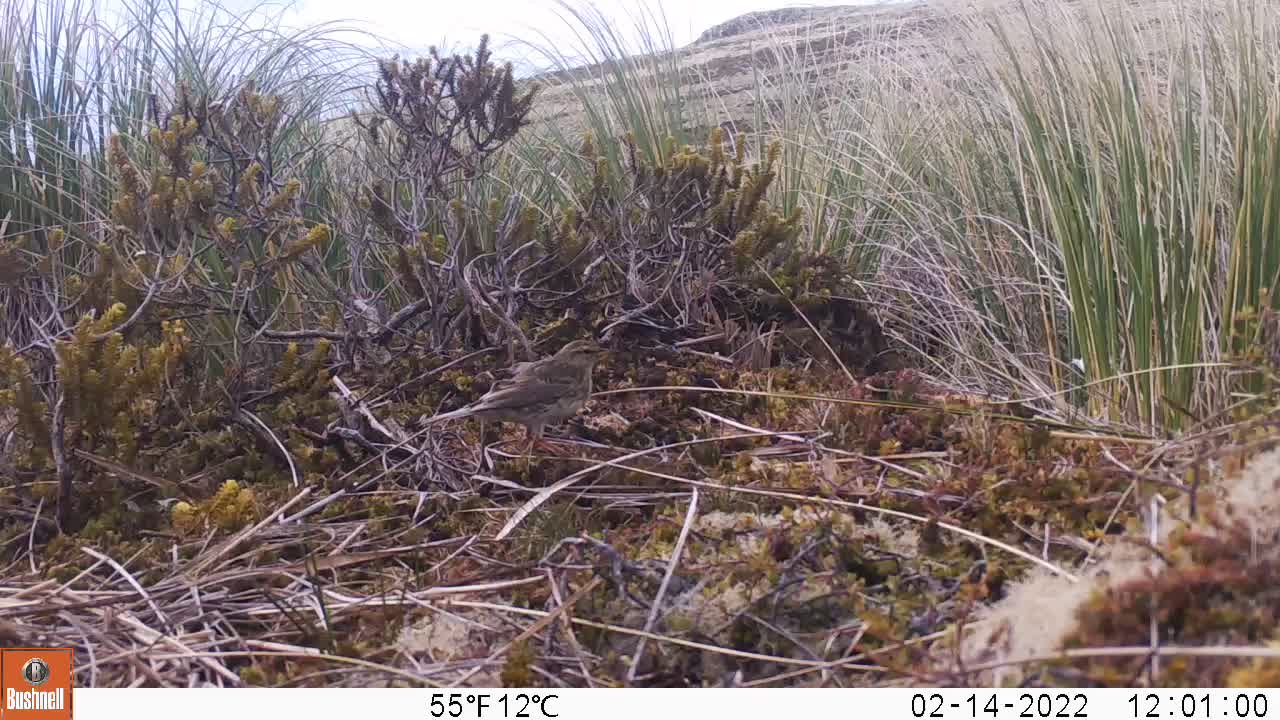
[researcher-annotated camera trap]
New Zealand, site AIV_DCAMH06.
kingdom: Animalia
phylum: Chordata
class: Aves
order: Passeriformes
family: Motacillidae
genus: Anthus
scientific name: Anthus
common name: pipit